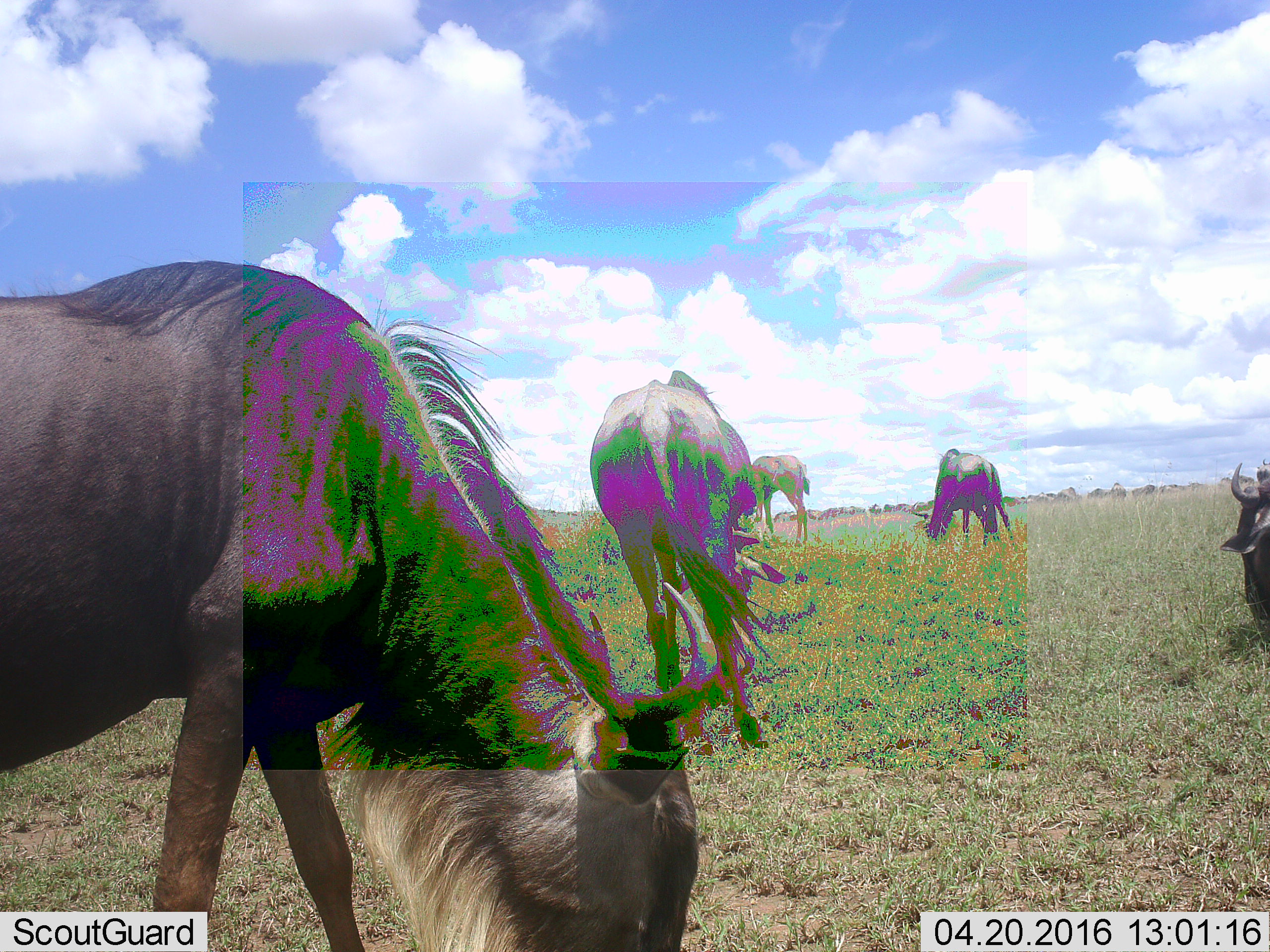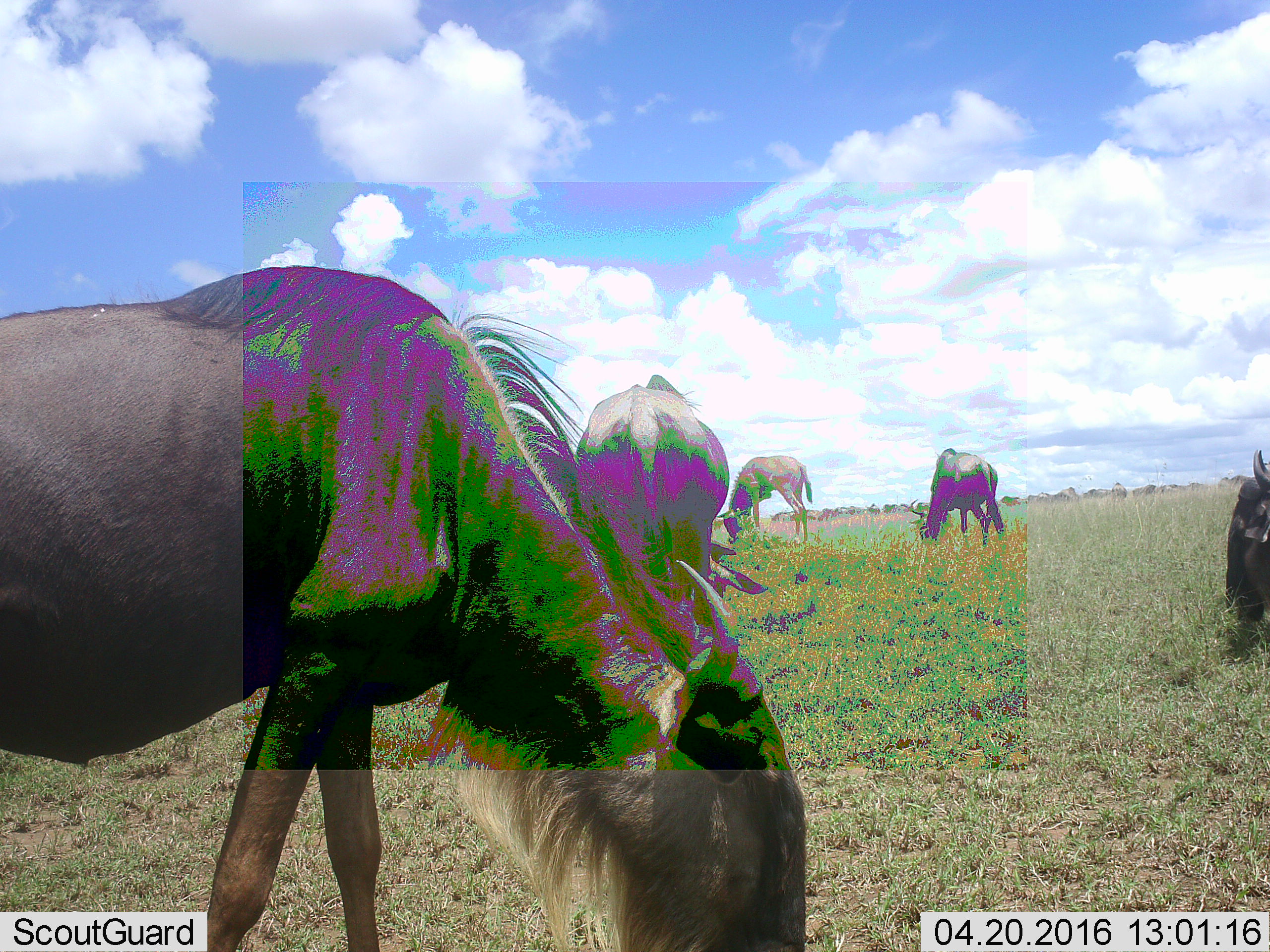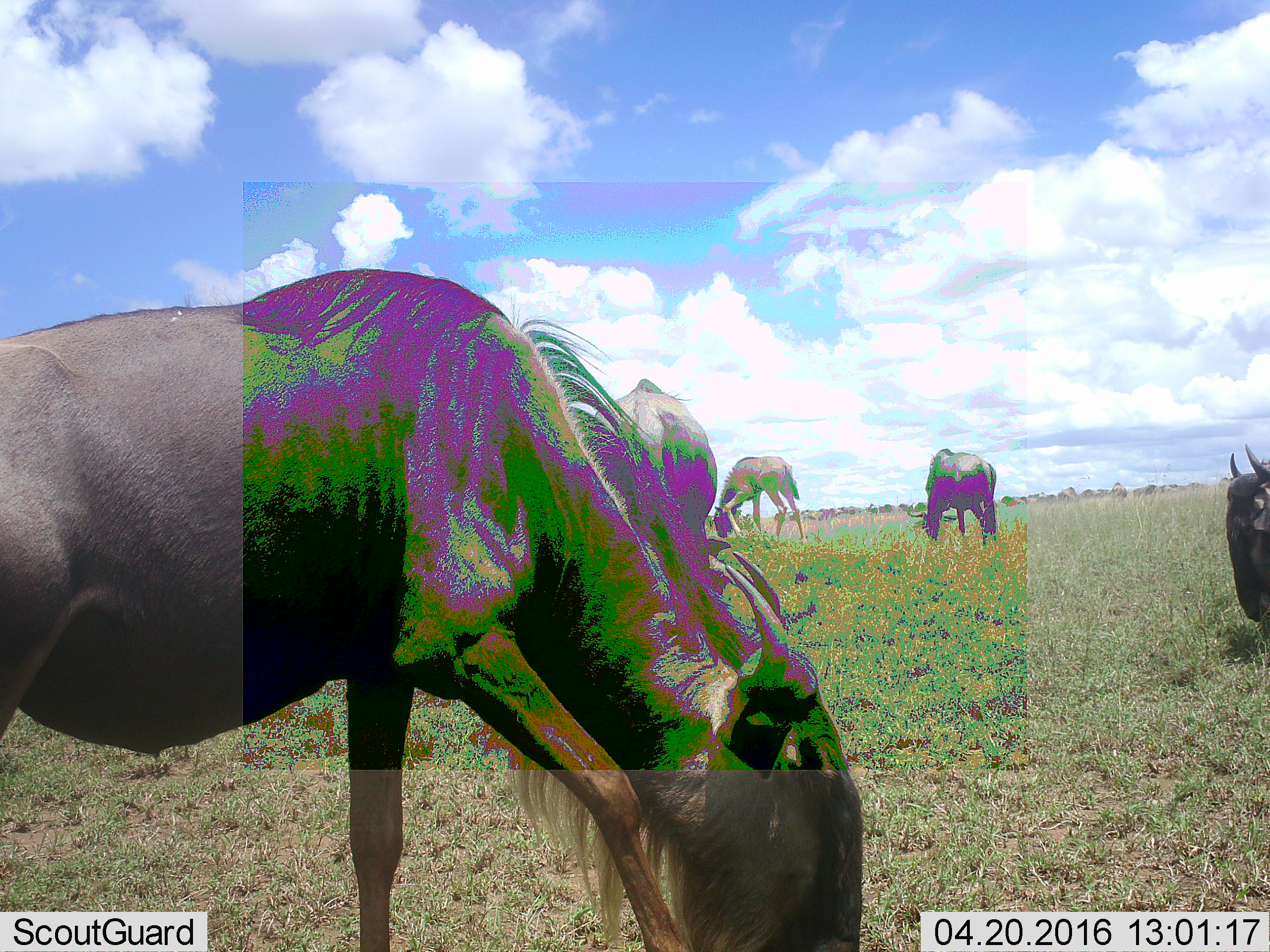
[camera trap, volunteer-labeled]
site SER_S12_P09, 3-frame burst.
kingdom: Animalia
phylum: Chordata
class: Mammalia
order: Artiodactyla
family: Bovidae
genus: Connochaetes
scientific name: Connochaetes taurinus taurinus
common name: blue wildebeest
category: wildebeestblue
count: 5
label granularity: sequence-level